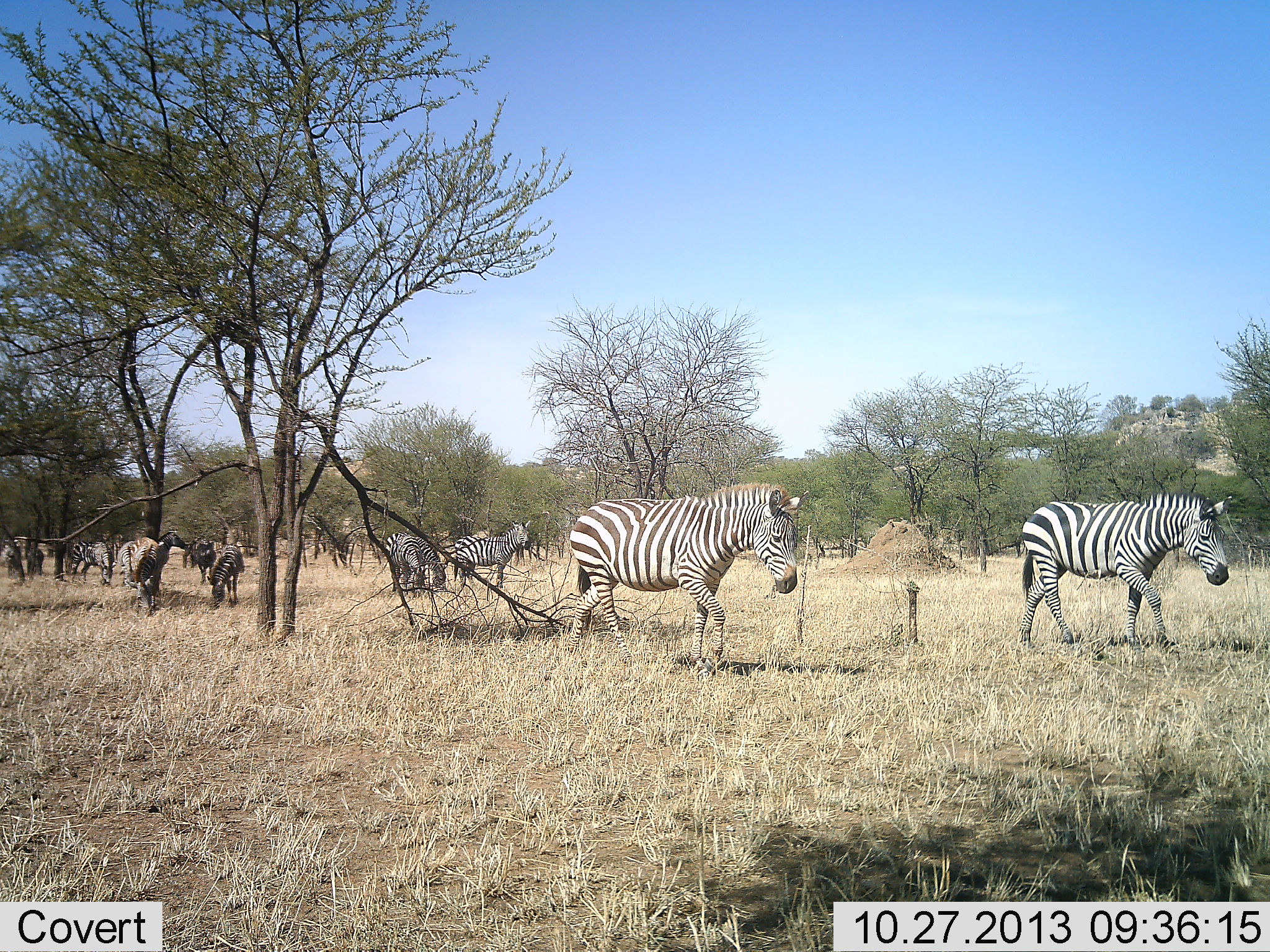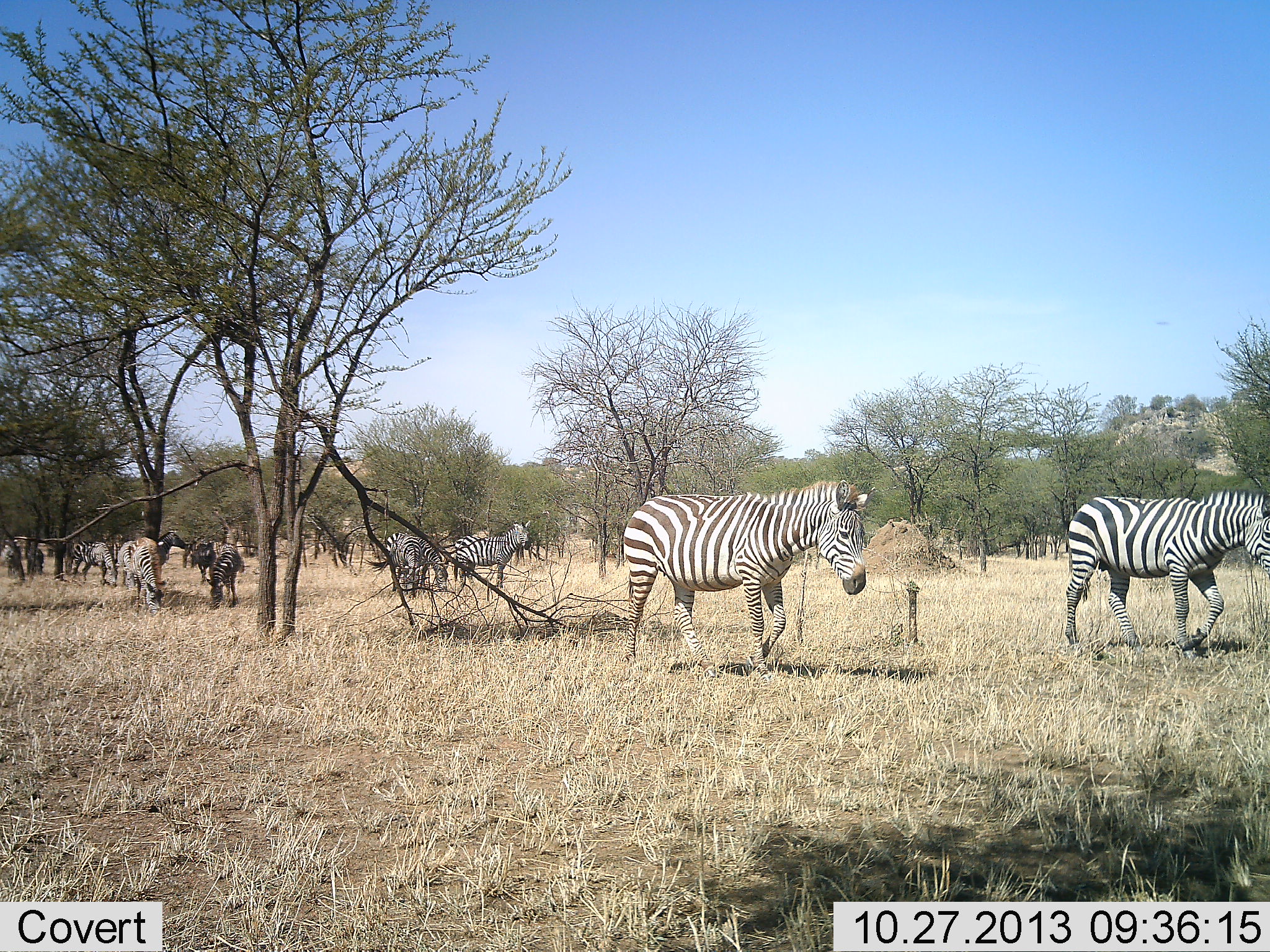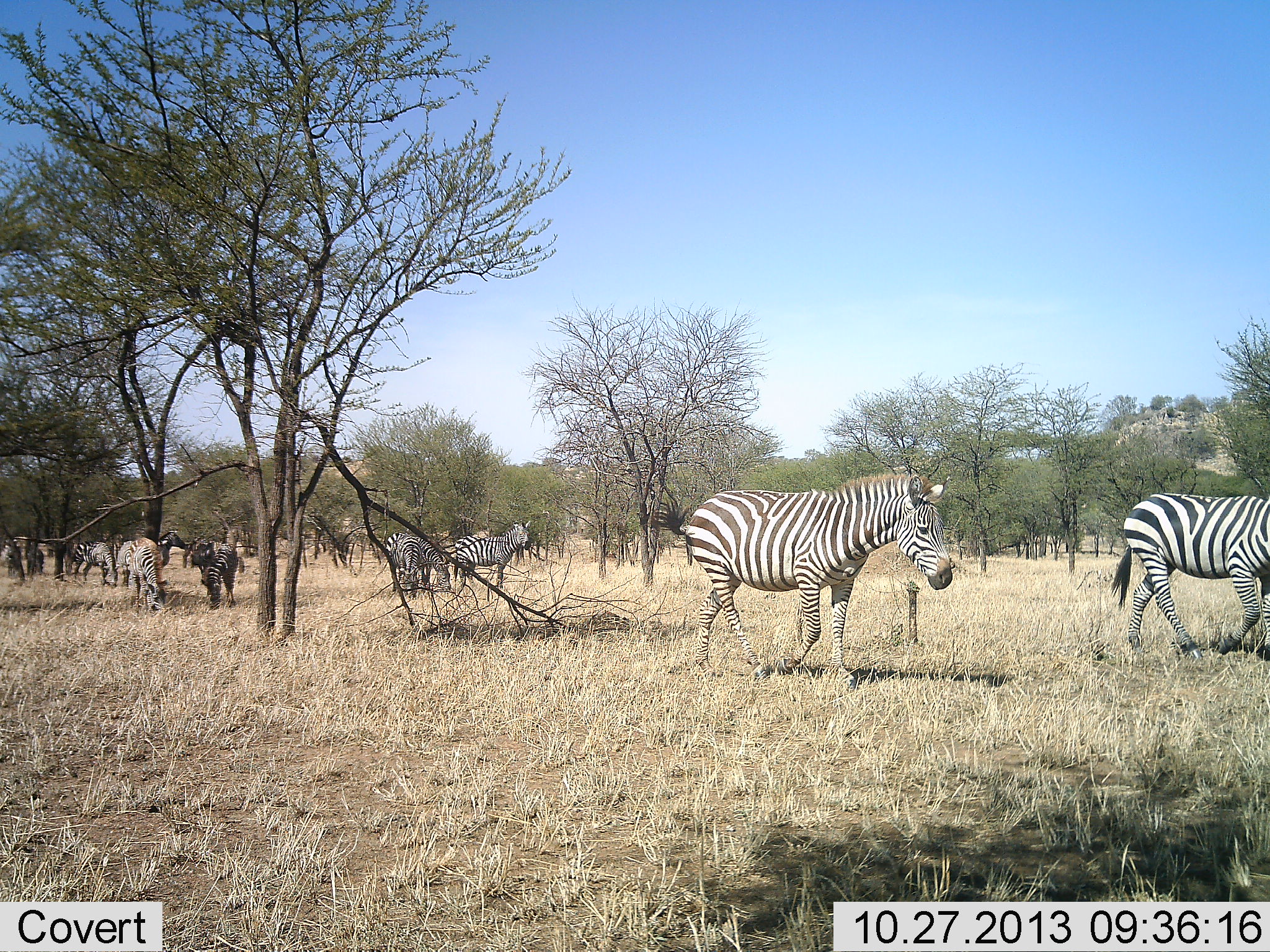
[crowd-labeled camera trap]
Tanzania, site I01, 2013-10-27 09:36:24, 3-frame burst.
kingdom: Animalia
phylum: Chordata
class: Mammalia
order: Perissodactyla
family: Equidae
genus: Equus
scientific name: Equus quagga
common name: plains zebra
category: zebra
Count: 10.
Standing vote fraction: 50%.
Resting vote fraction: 0%.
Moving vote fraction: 90%.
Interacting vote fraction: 0%.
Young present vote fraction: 0%.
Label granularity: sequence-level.